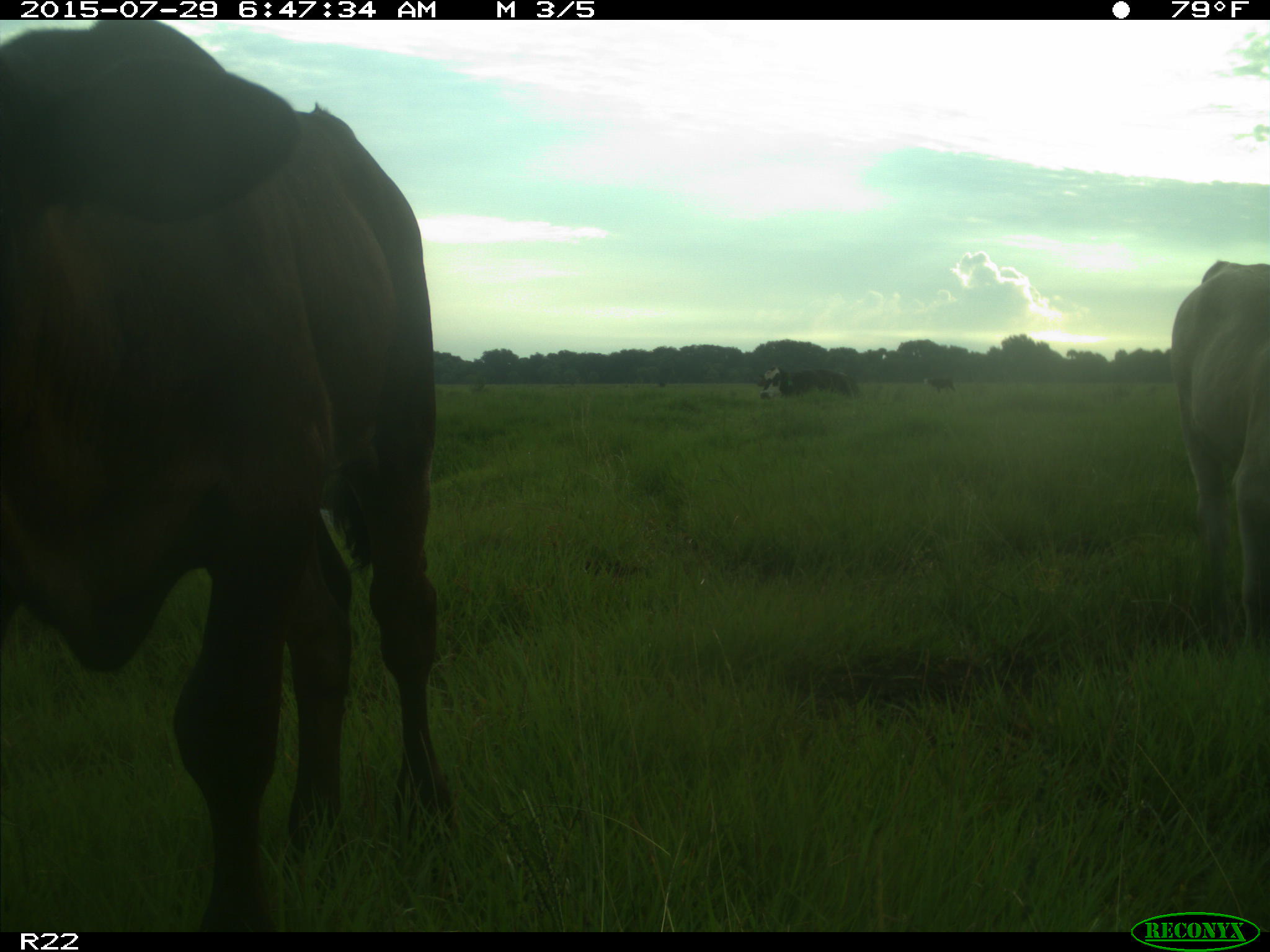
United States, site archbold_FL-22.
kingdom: Animalia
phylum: Chordata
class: Mammalia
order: Artiodactyla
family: Bovidae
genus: Bos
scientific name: Bos taurus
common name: domestic cow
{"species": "Bos taurus (domestic cow)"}